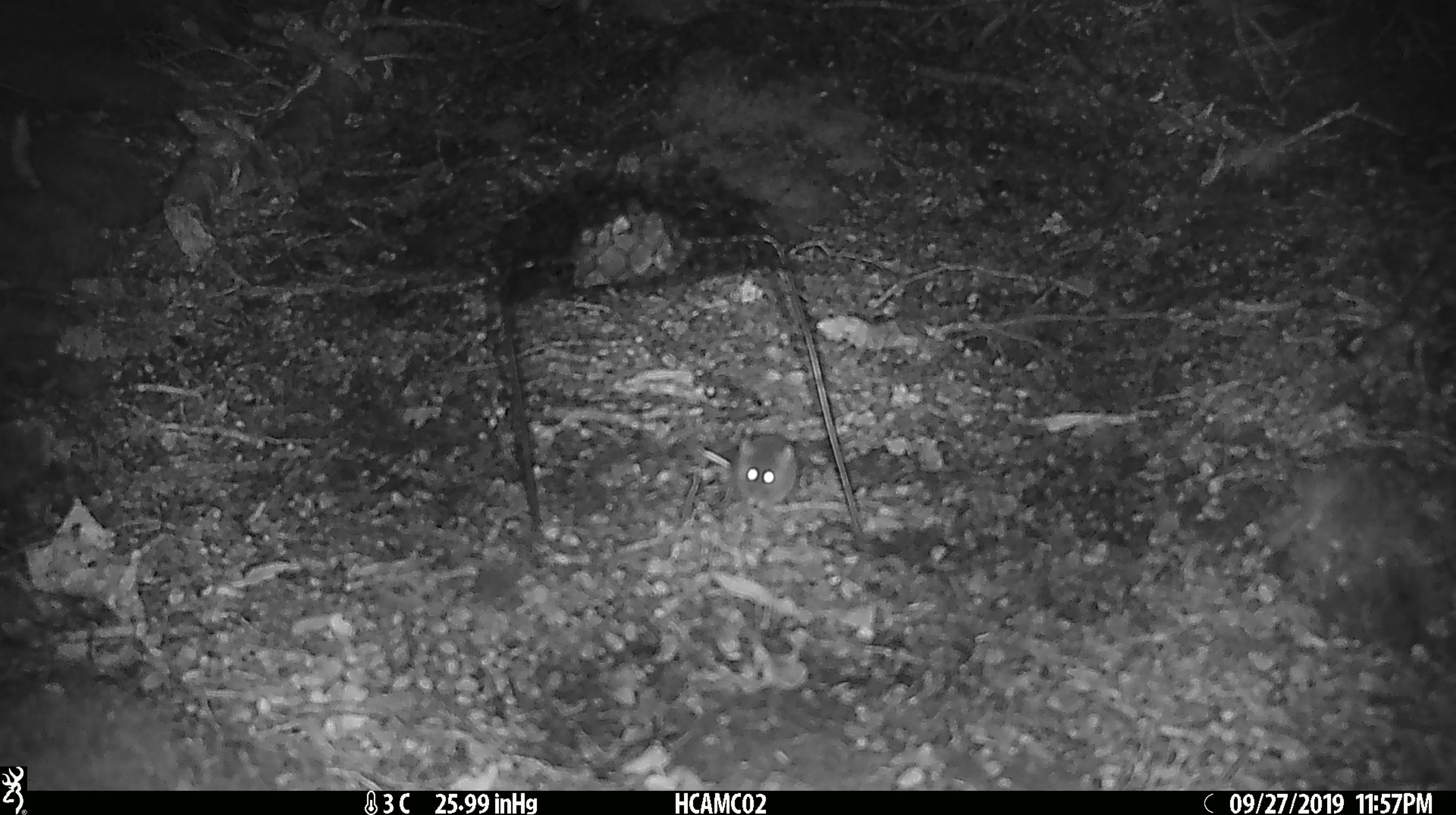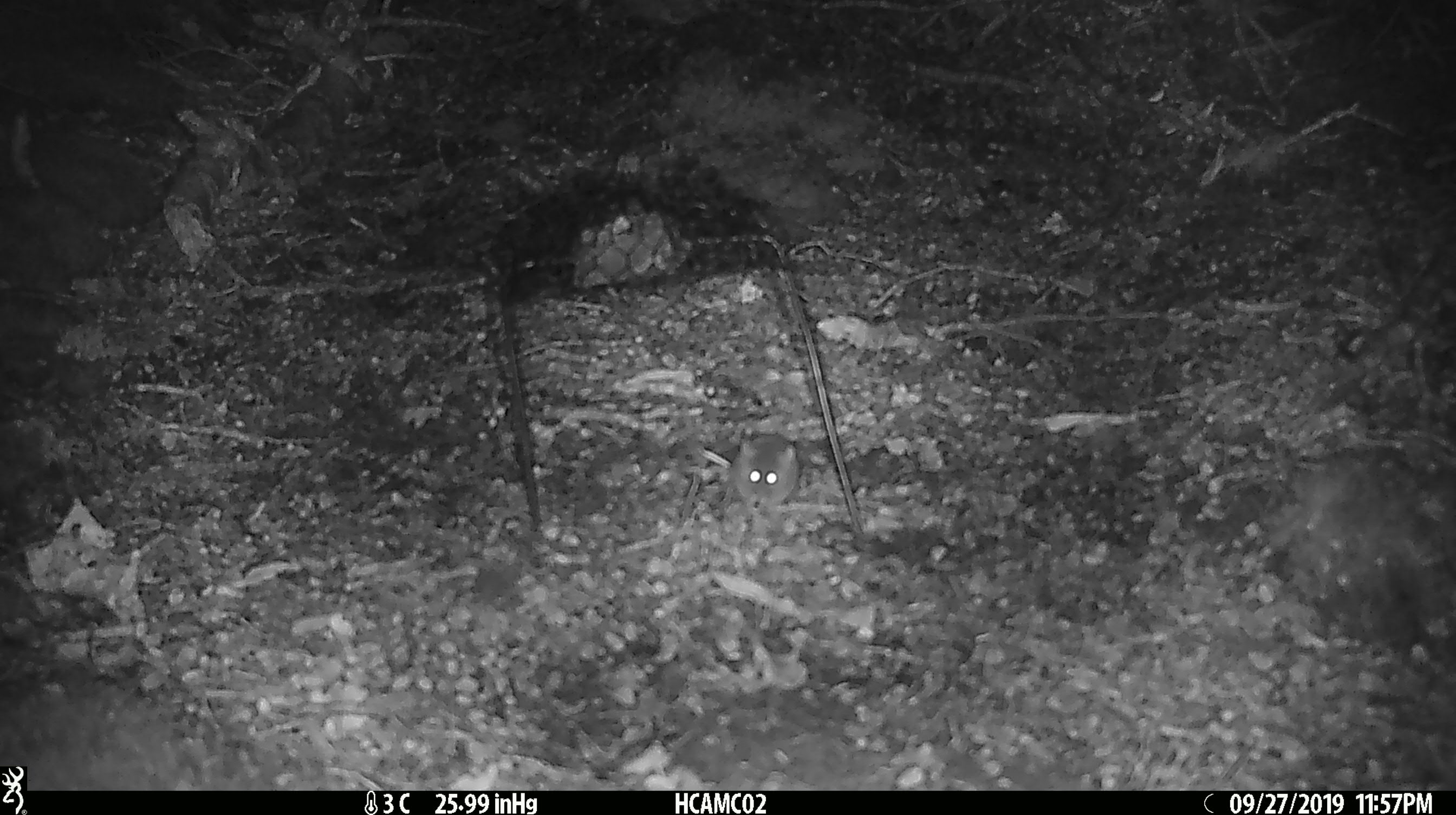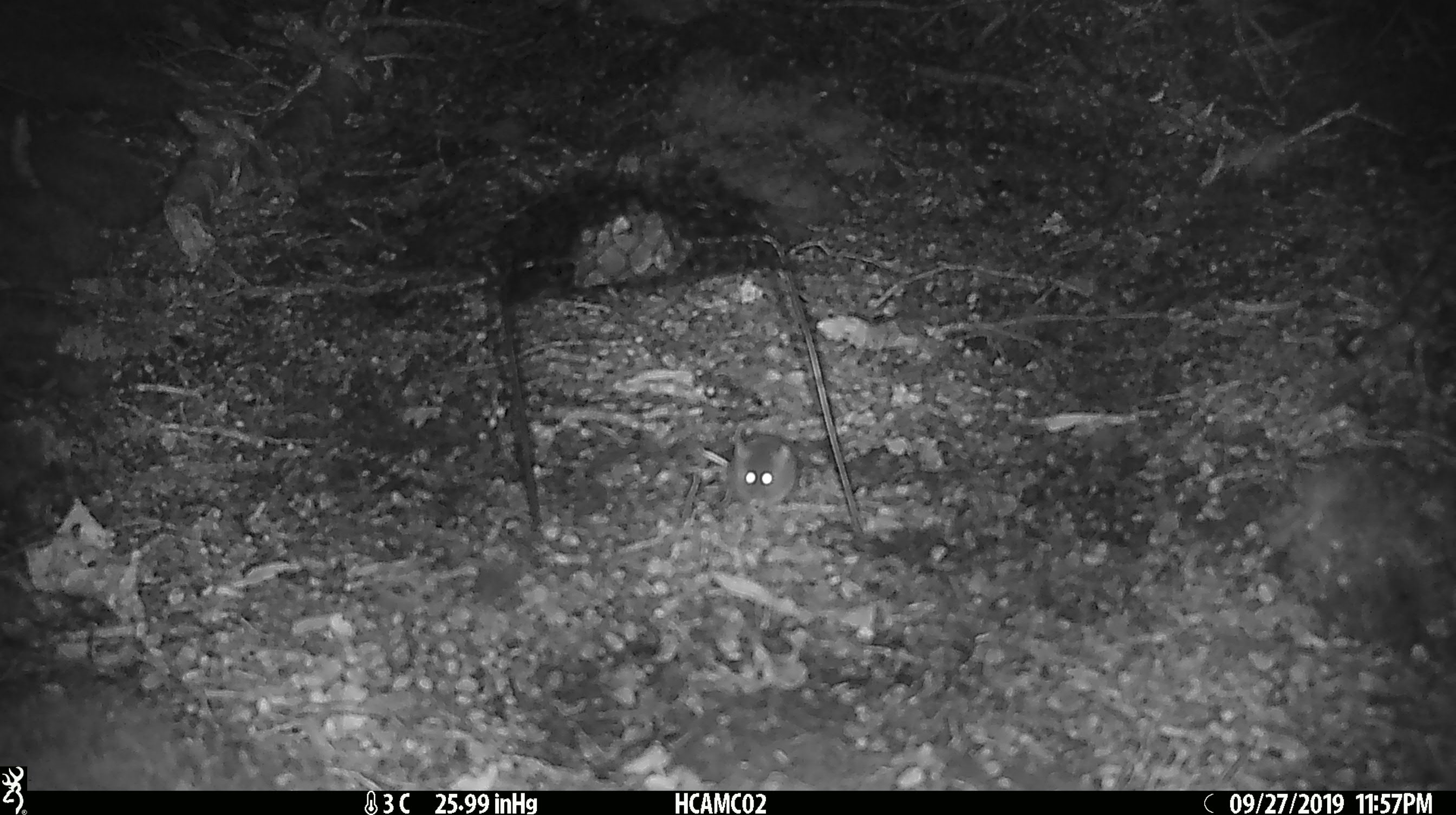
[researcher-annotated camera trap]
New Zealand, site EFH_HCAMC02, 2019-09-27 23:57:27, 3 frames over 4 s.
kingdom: Animalia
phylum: Chordata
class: Mammalia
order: Rodentia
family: Muridae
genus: Mus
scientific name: Mus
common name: mouse